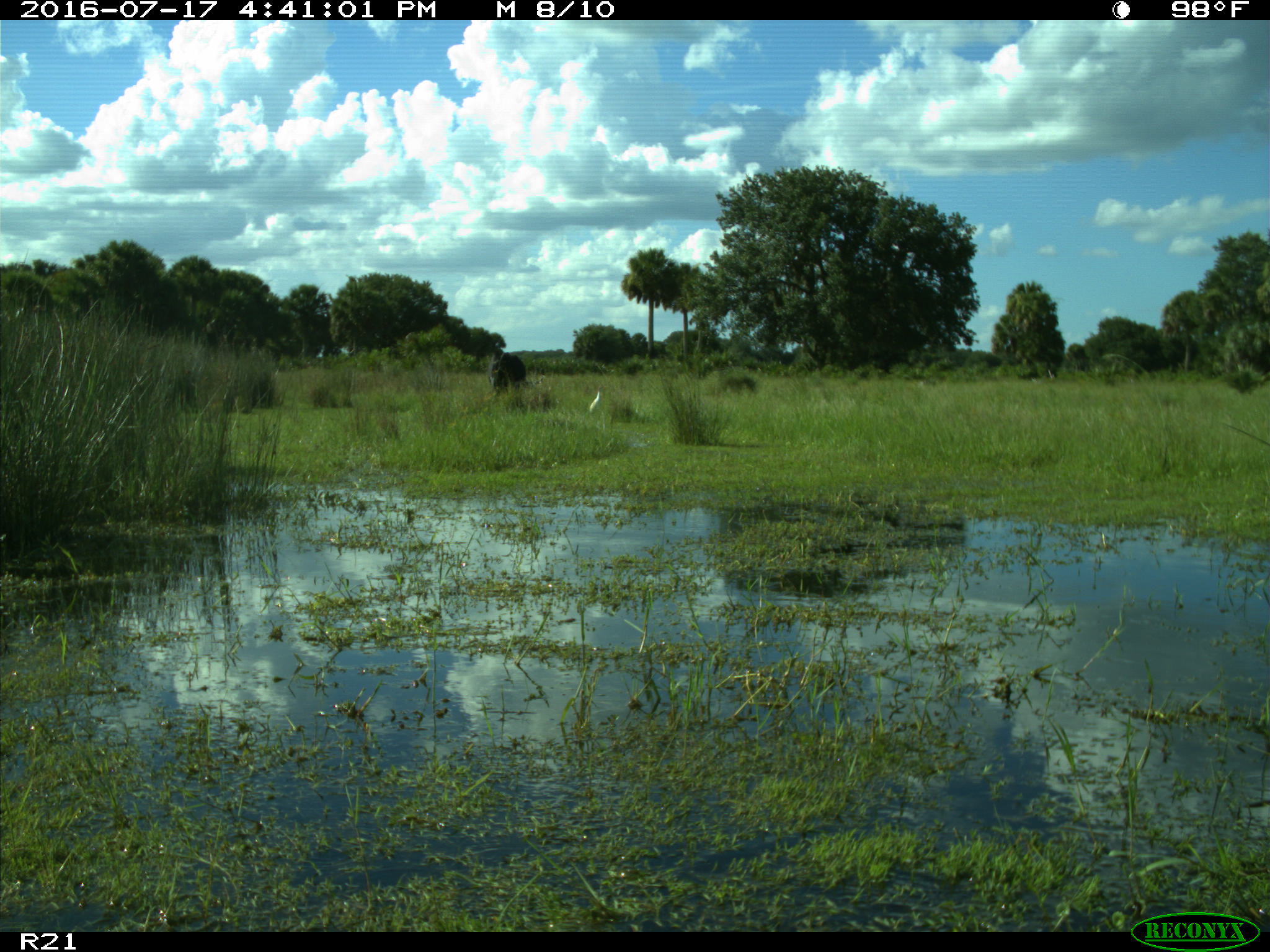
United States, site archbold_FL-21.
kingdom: Animalia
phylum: Chordata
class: Mammalia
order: Artiodactyla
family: Bovidae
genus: Bos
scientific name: Bos taurus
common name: domestic cow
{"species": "Bos taurus (domestic cow)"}